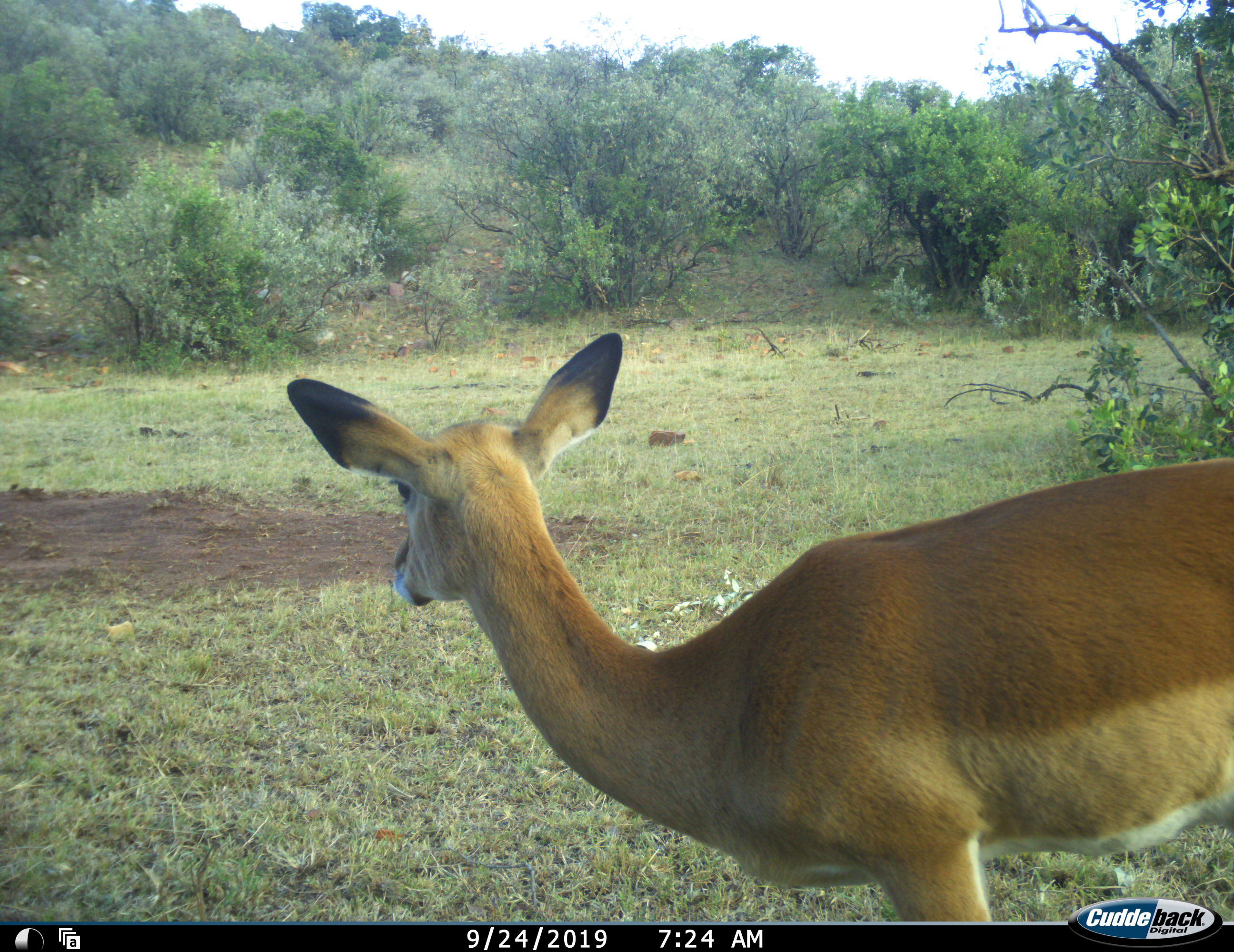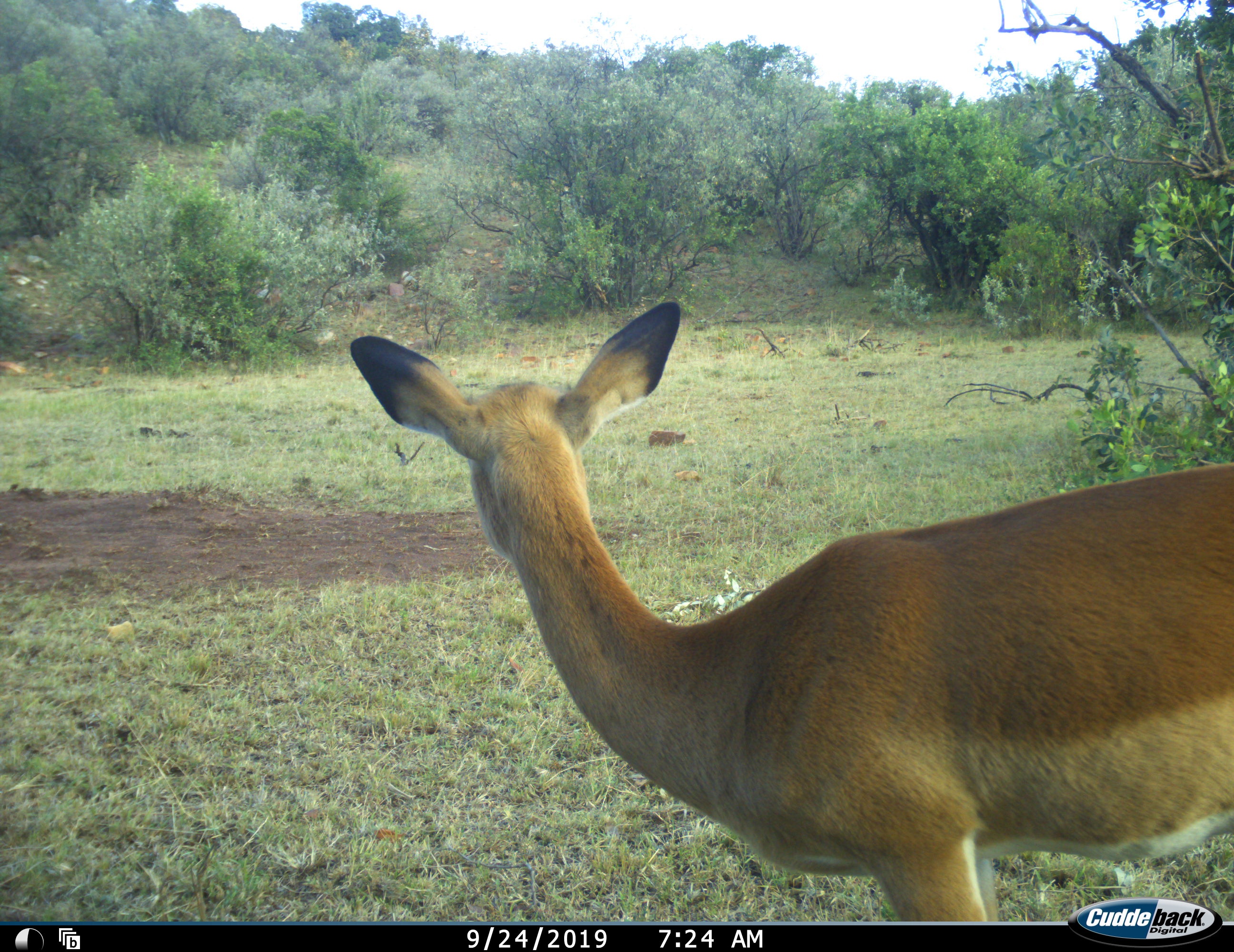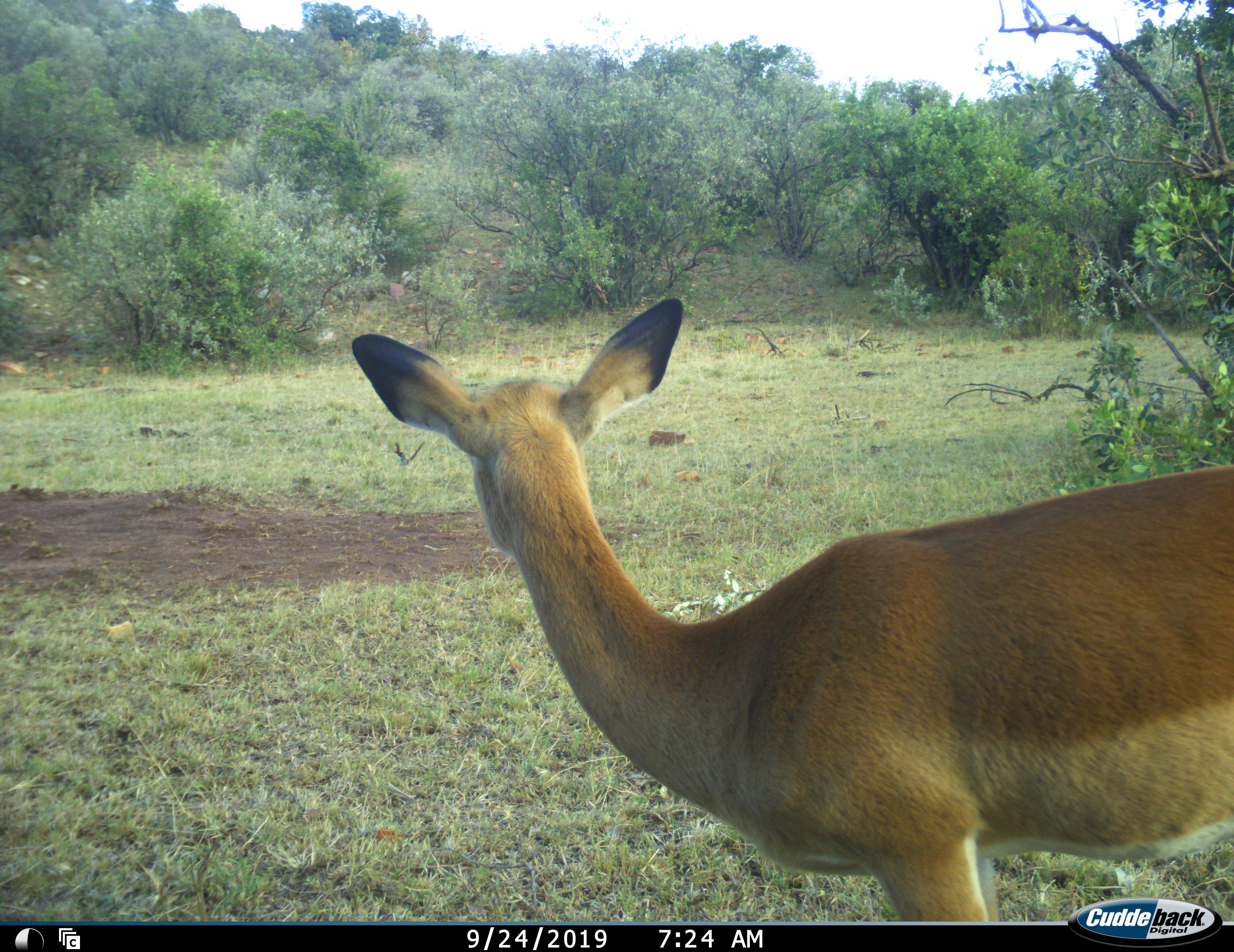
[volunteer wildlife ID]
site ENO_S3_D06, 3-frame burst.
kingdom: Animalia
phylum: Chordata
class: Mammalia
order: Artiodactyla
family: Bovidae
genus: Aepyceros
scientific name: Aepyceros melampus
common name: impala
Impala (Aepyceros melampus), count 1. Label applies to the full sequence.